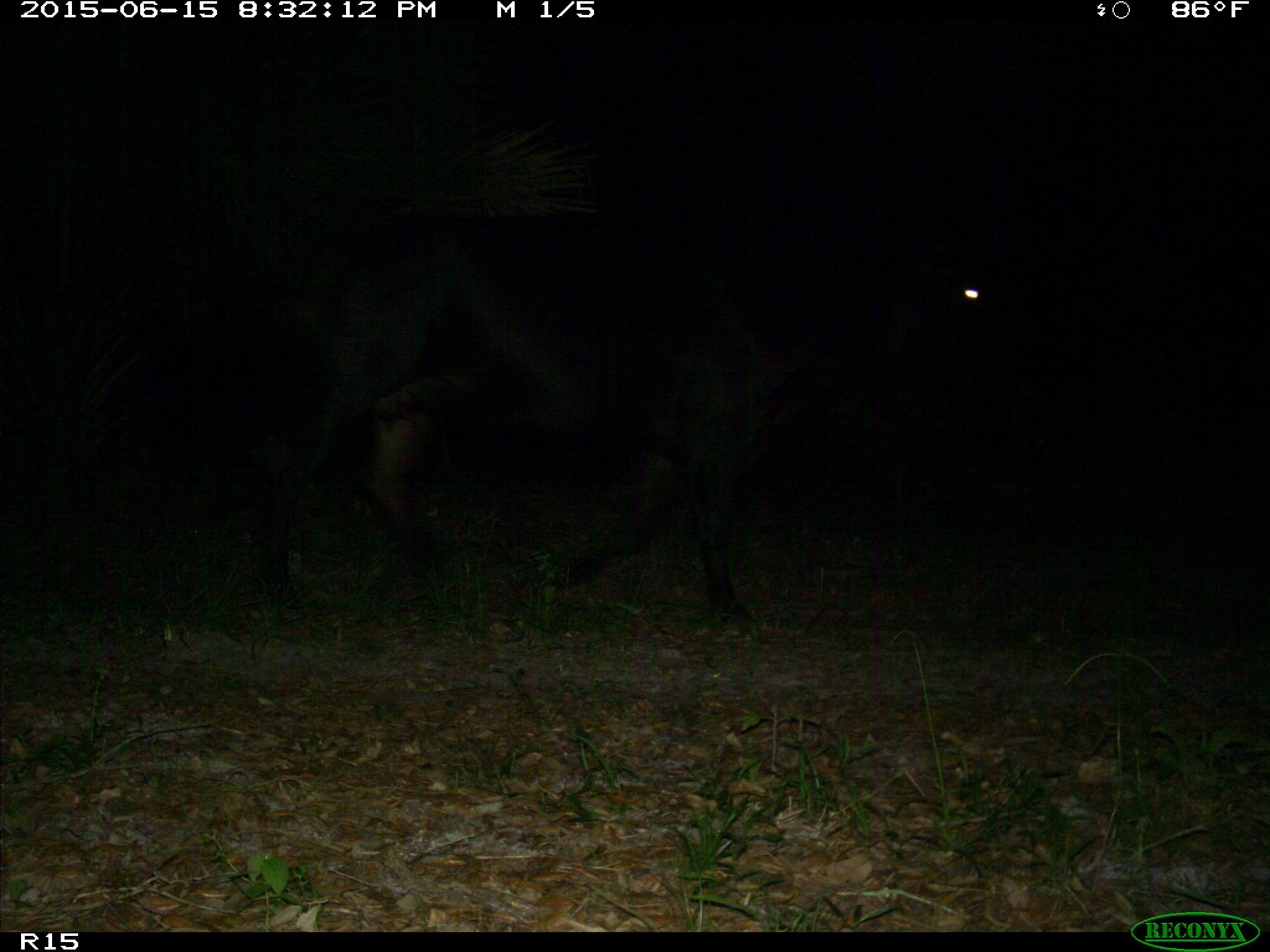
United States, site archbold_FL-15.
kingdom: Animalia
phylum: Chordata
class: Mammalia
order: Artiodactyla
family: Bovidae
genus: Bos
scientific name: Bos taurus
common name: domestic cow